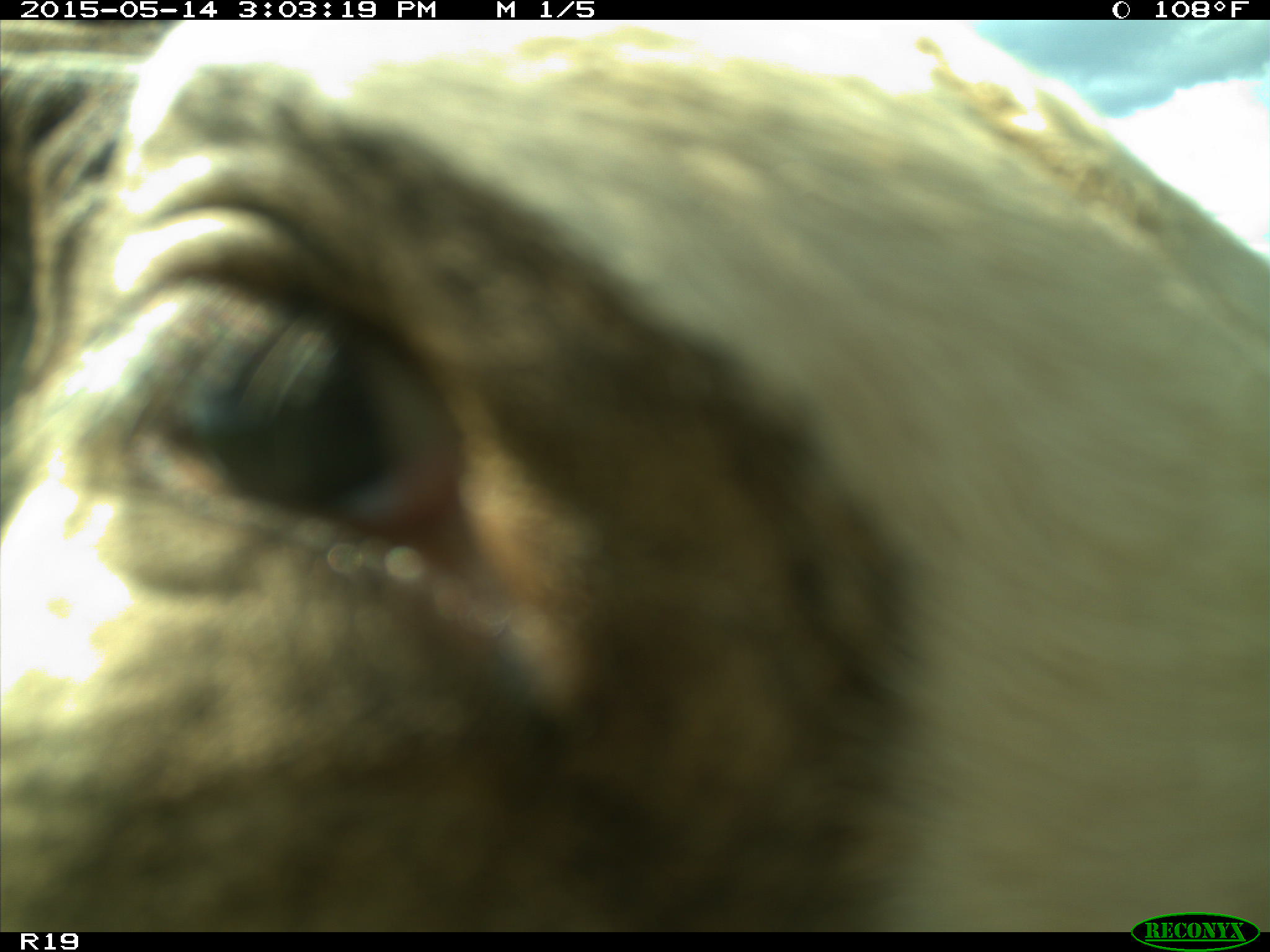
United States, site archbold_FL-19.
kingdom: Animalia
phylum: Chordata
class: Mammalia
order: Artiodactyla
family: Bovidae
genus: Bos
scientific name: Bos taurus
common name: domestic cow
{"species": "Bos taurus (domestic cow)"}